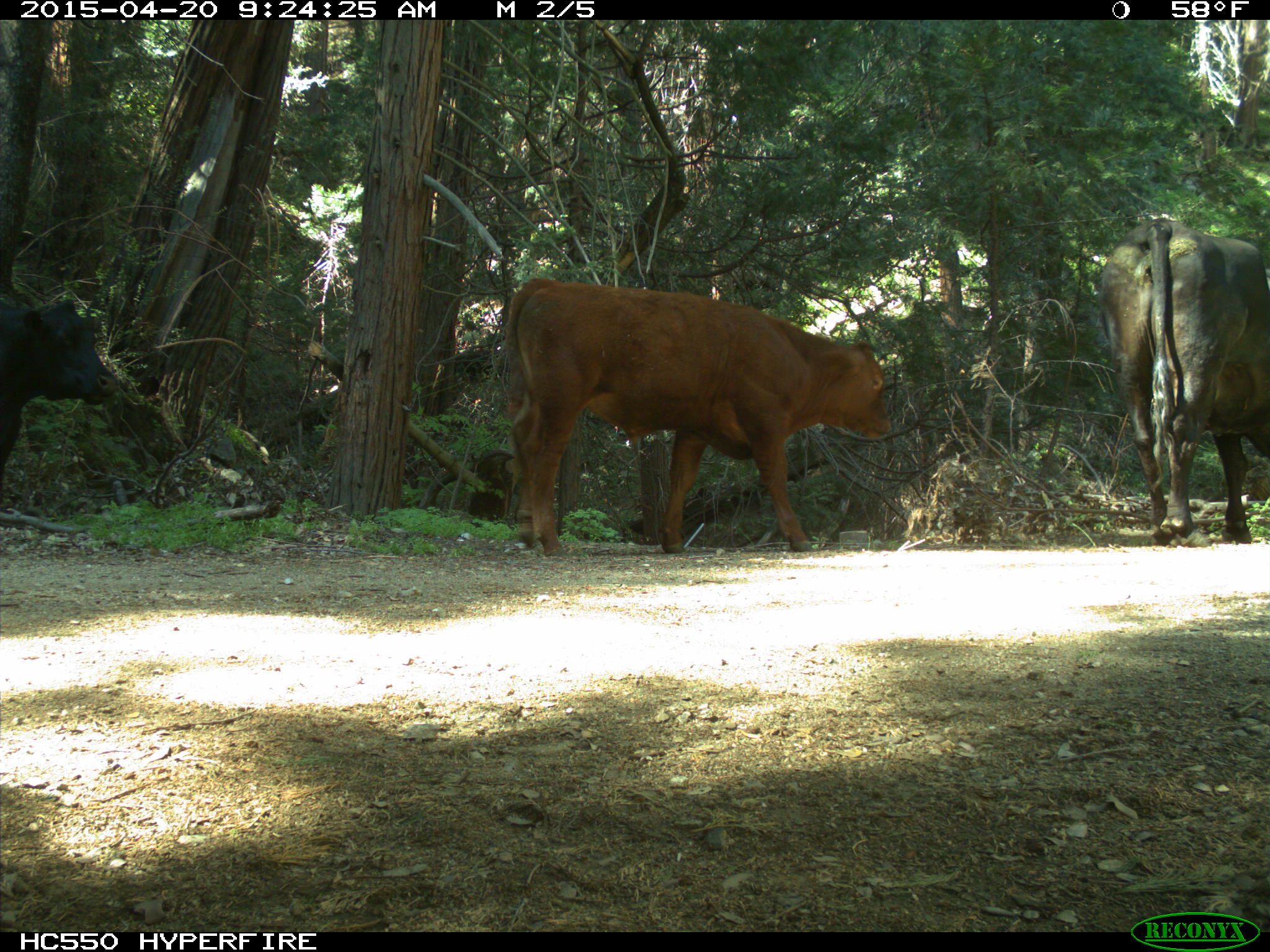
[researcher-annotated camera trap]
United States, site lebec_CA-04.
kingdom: Animalia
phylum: Chordata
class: Mammalia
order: Artiodactyla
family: Bovidae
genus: Bos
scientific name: Bos taurus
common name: domestic cow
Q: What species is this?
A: Bos taurus (domestic cow).